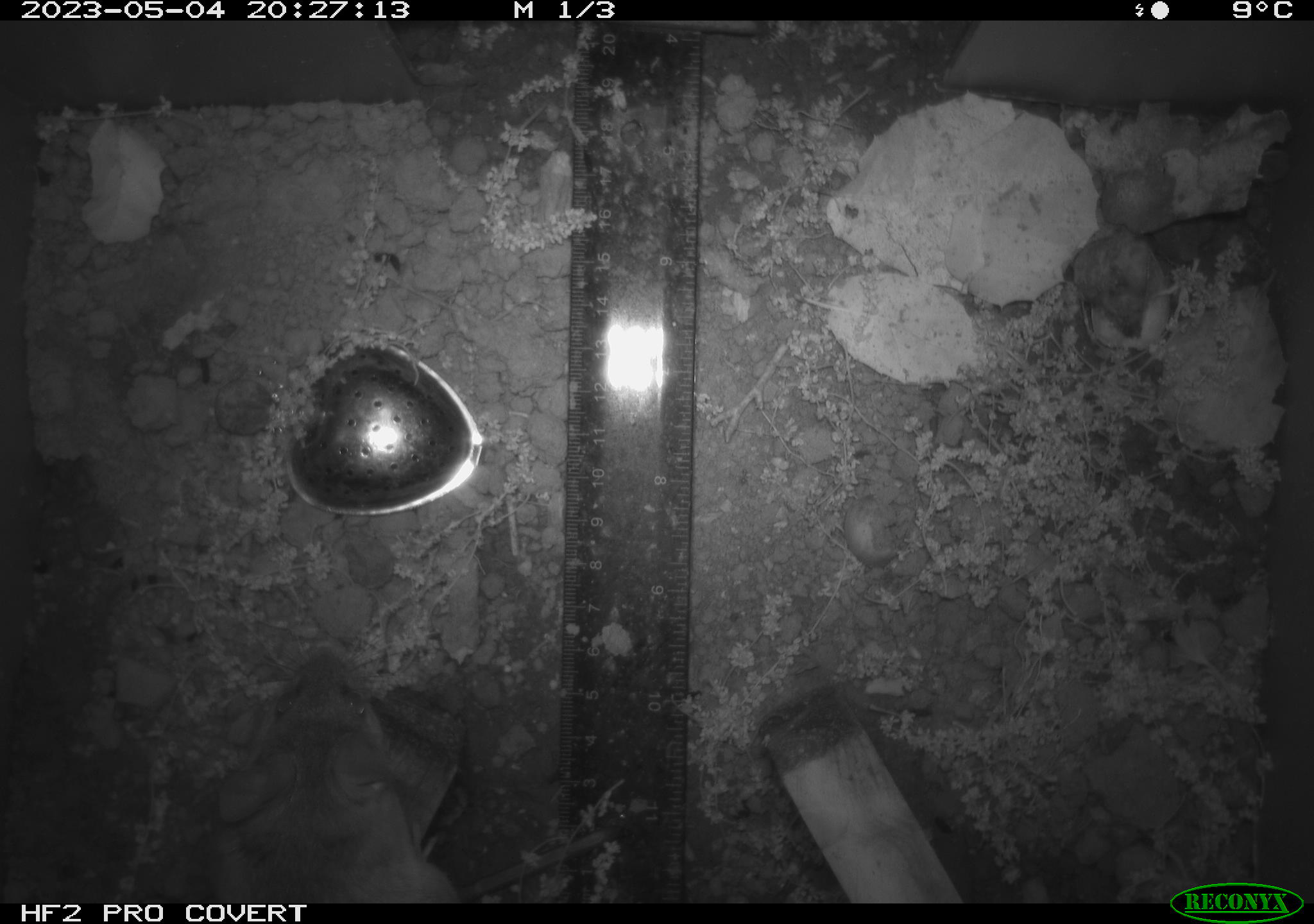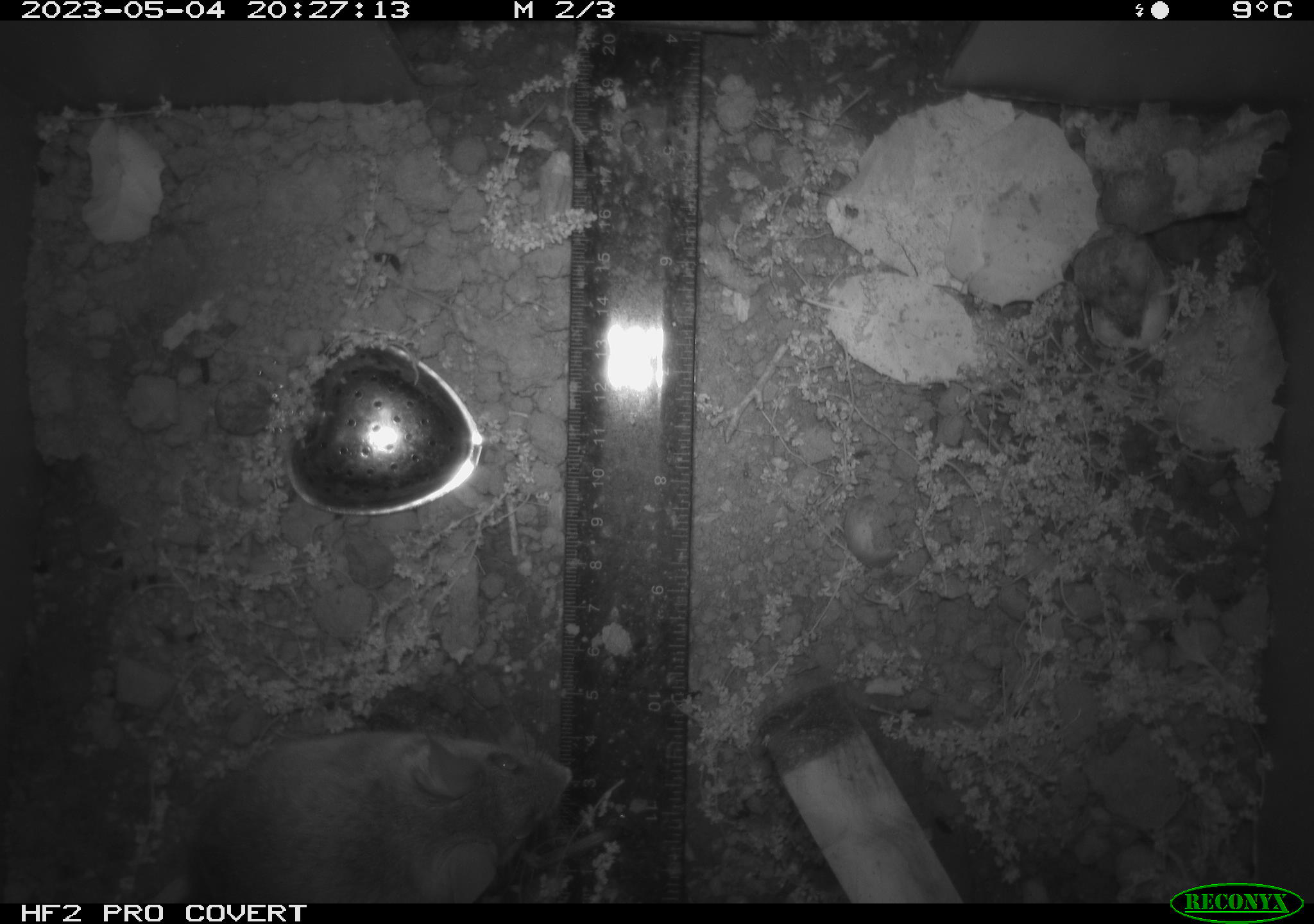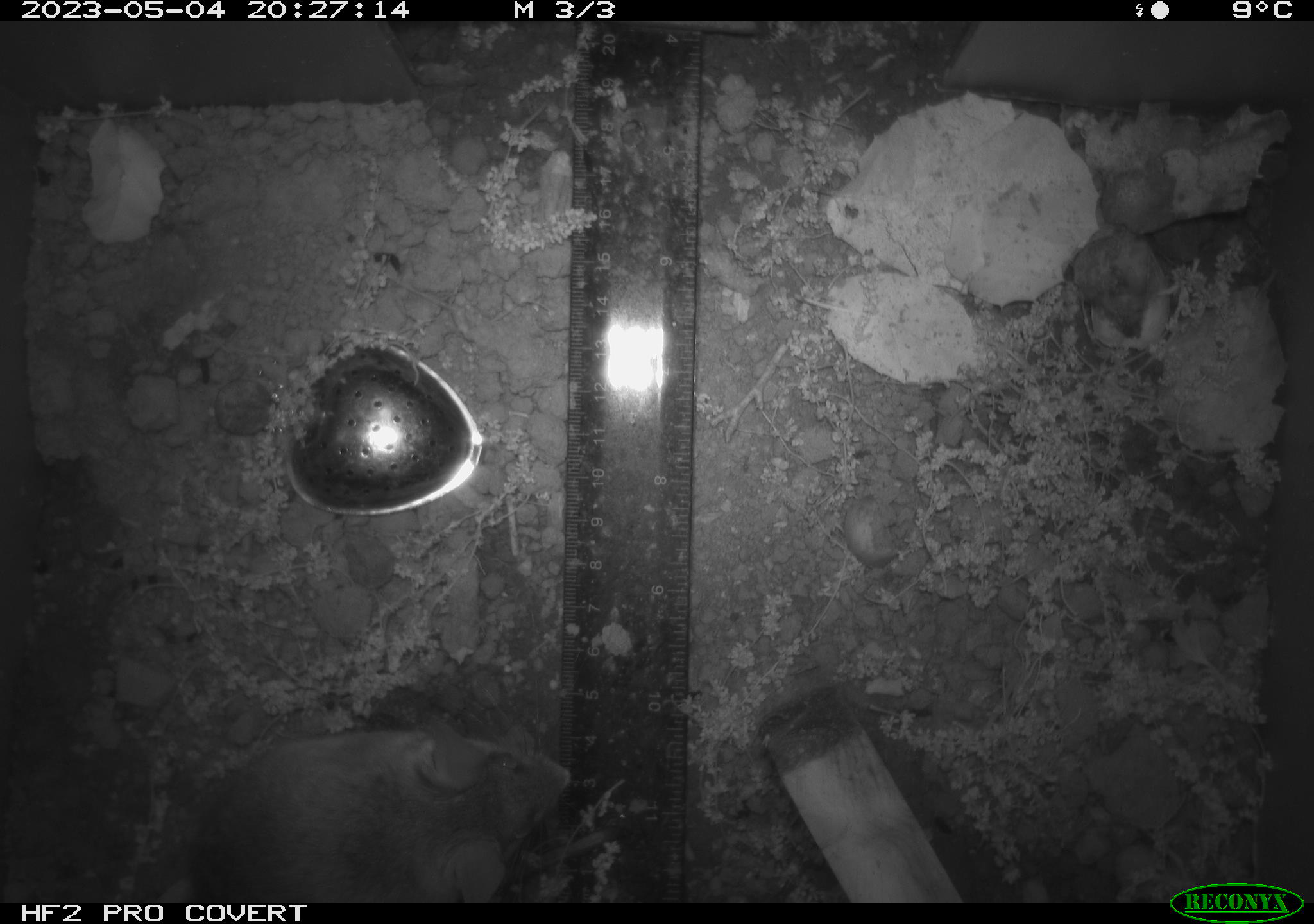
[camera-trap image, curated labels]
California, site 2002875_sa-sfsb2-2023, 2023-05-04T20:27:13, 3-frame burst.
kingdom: Animalia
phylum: Chordata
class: Mammalia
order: Rodentia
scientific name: Rodentia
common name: mouse species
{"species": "mouse species (Rodentia)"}